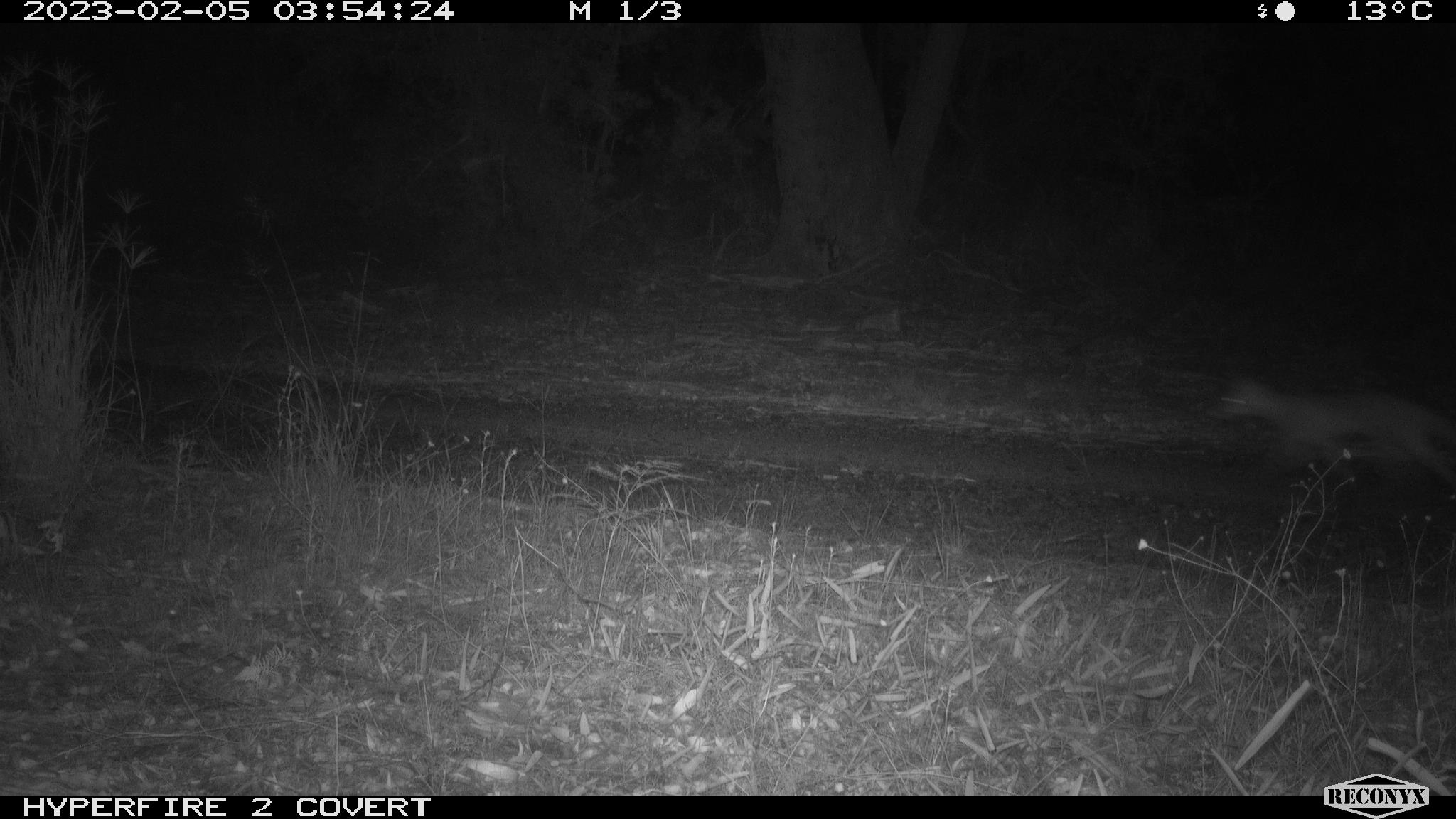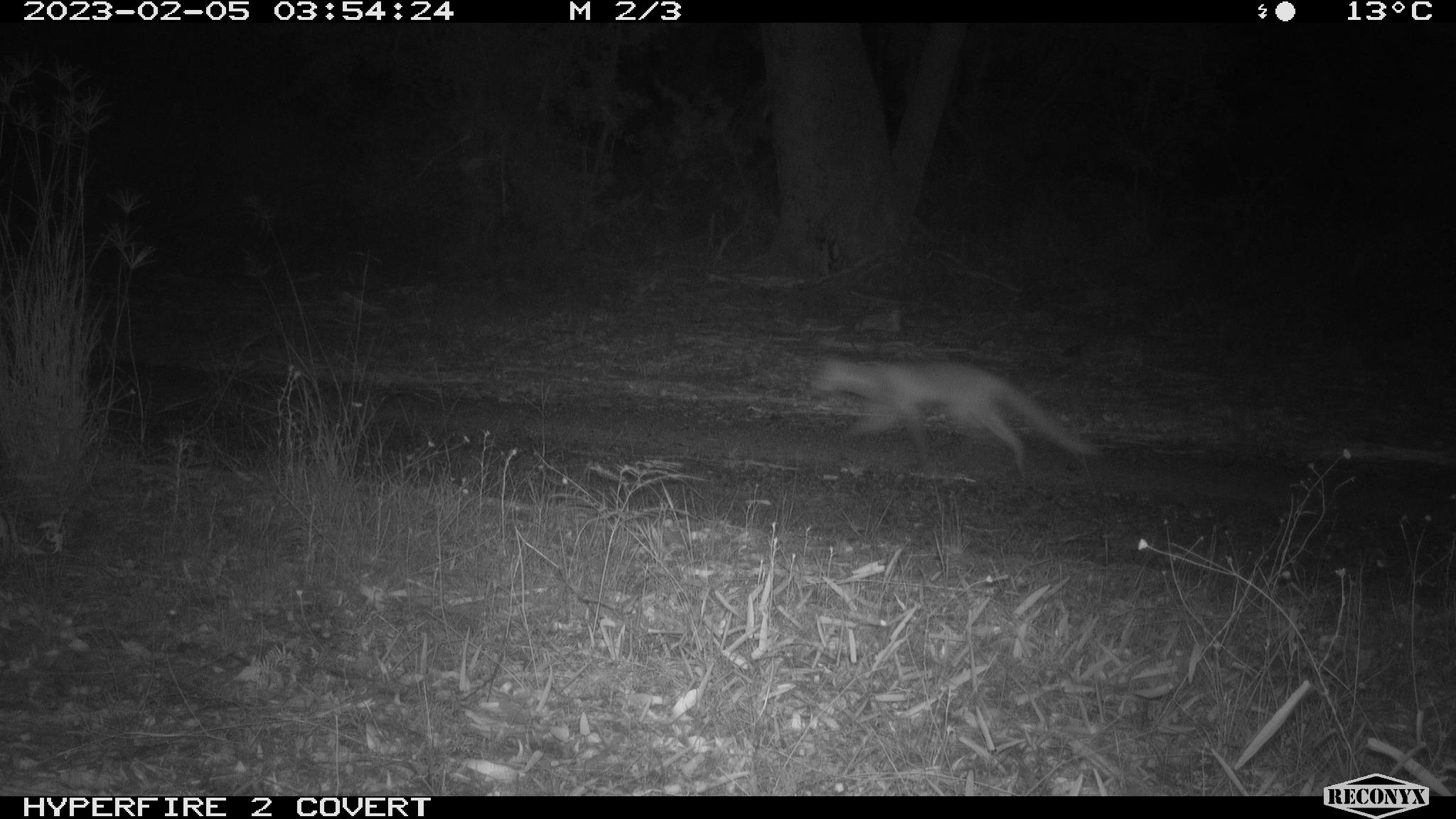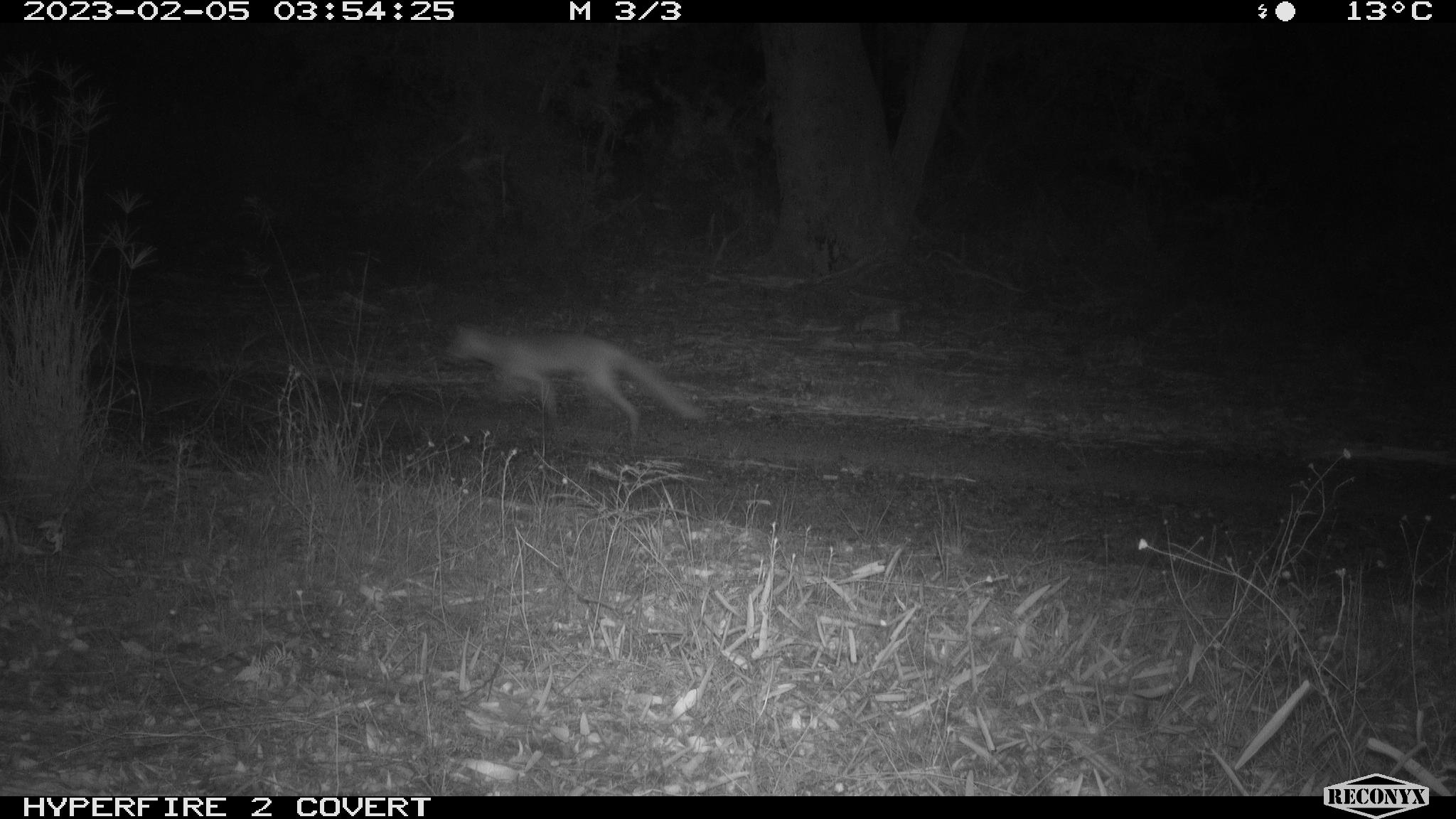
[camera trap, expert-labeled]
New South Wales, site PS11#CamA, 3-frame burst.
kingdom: Animalia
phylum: Chordata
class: Mammalia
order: Carnivora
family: Canidae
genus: Vulpes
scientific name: Vulpes vulpes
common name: red fox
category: fox